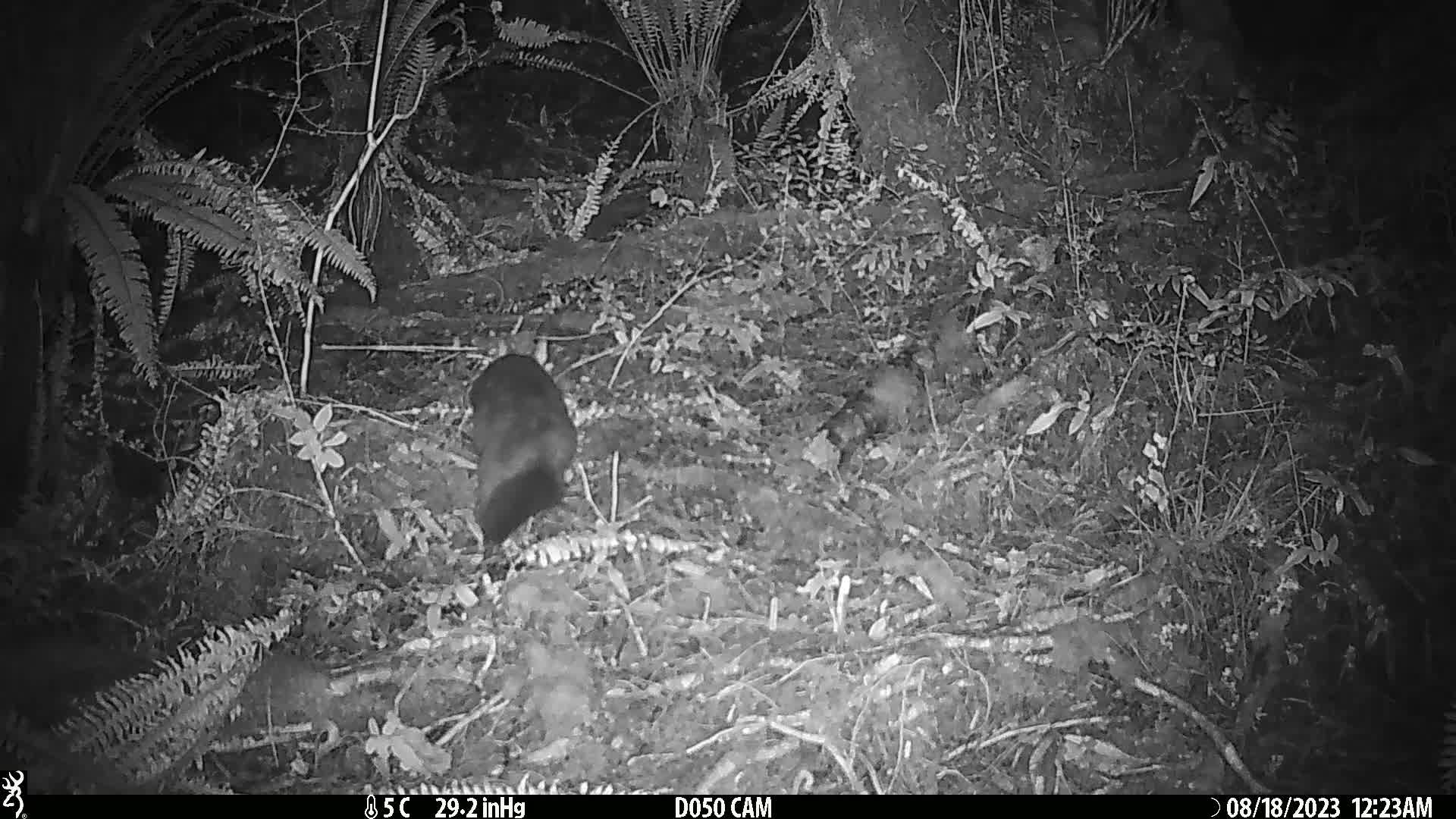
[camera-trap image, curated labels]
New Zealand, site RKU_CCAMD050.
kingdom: Animalia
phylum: Chordata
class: Mammalia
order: Diprotodontia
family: Phalangeridae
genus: Trichosurus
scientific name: Trichosurus vulpecula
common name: common brushtail possum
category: possum